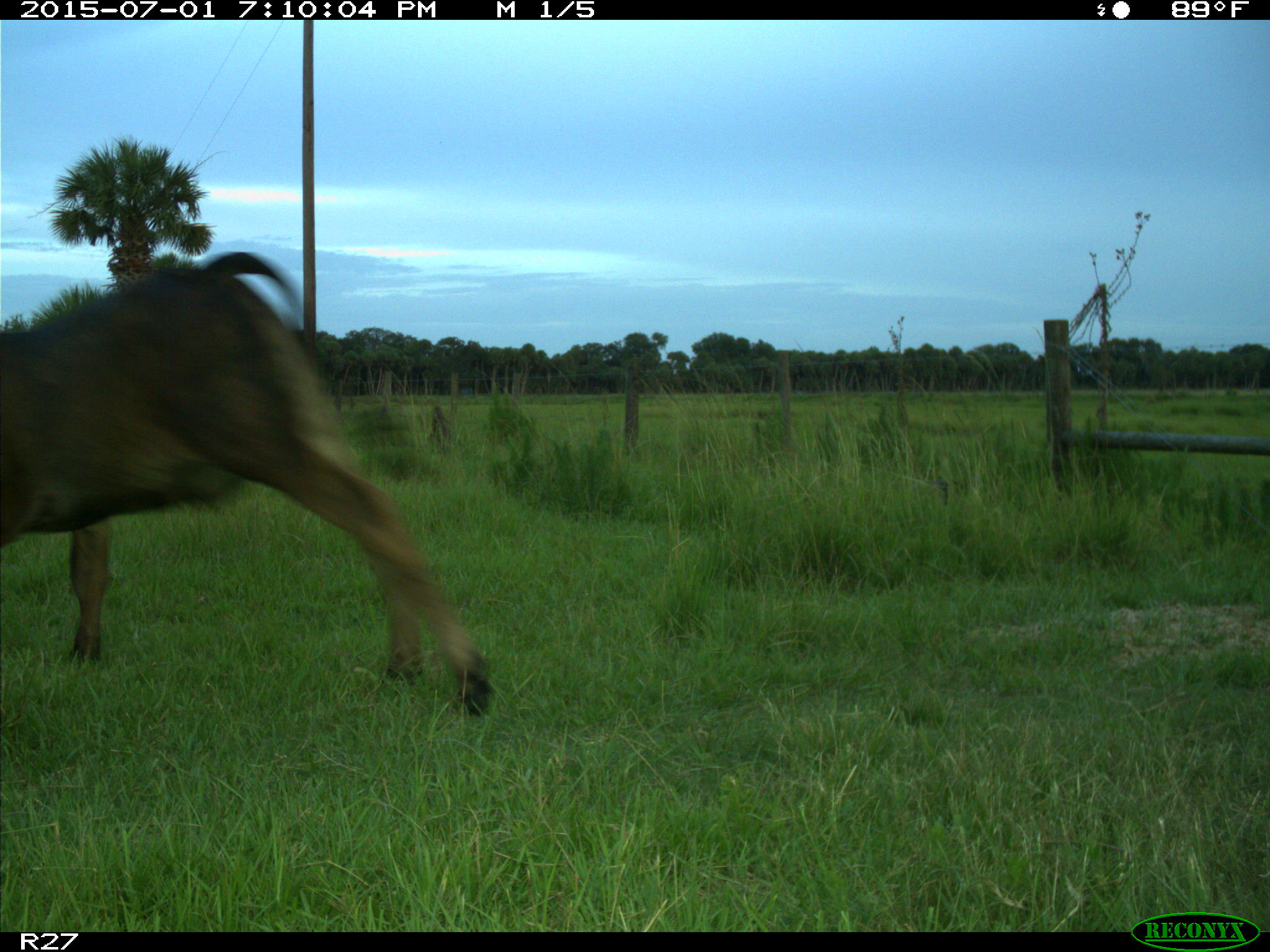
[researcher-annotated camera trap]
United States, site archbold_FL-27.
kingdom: Animalia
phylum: Chordata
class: Mammalia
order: Artiodactyla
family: Bovidae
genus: Bos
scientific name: Bos taurus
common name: domestic cow